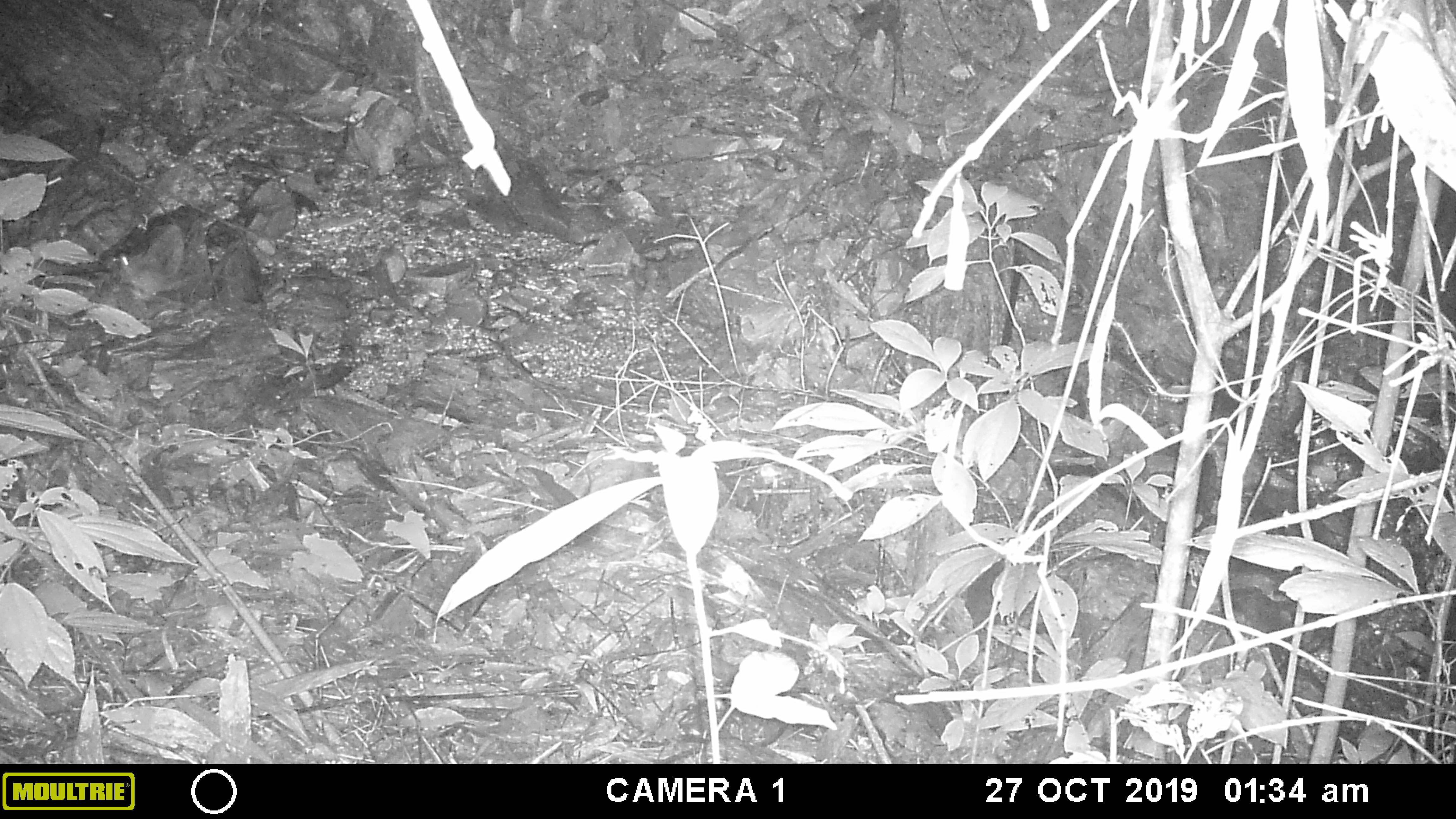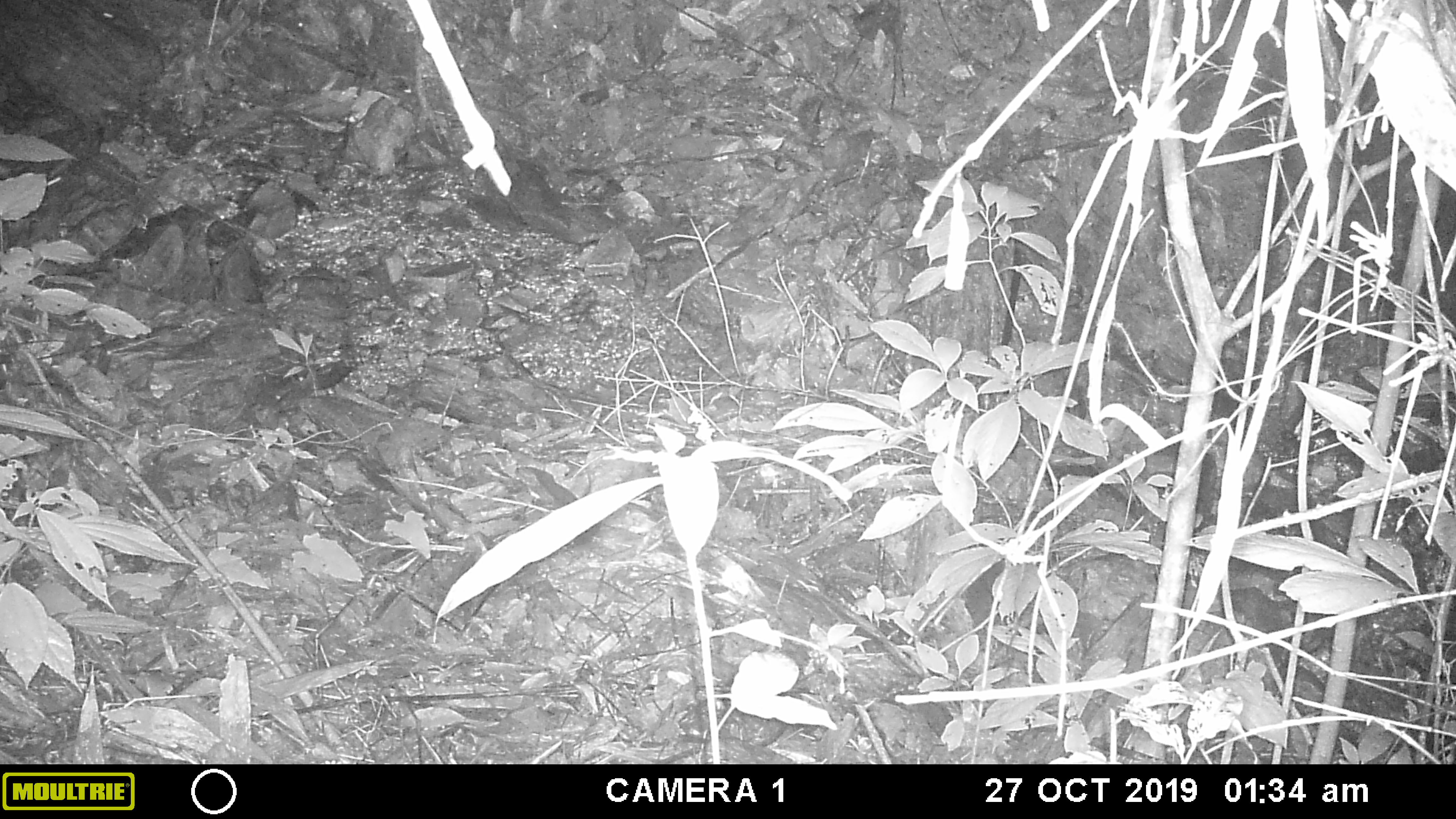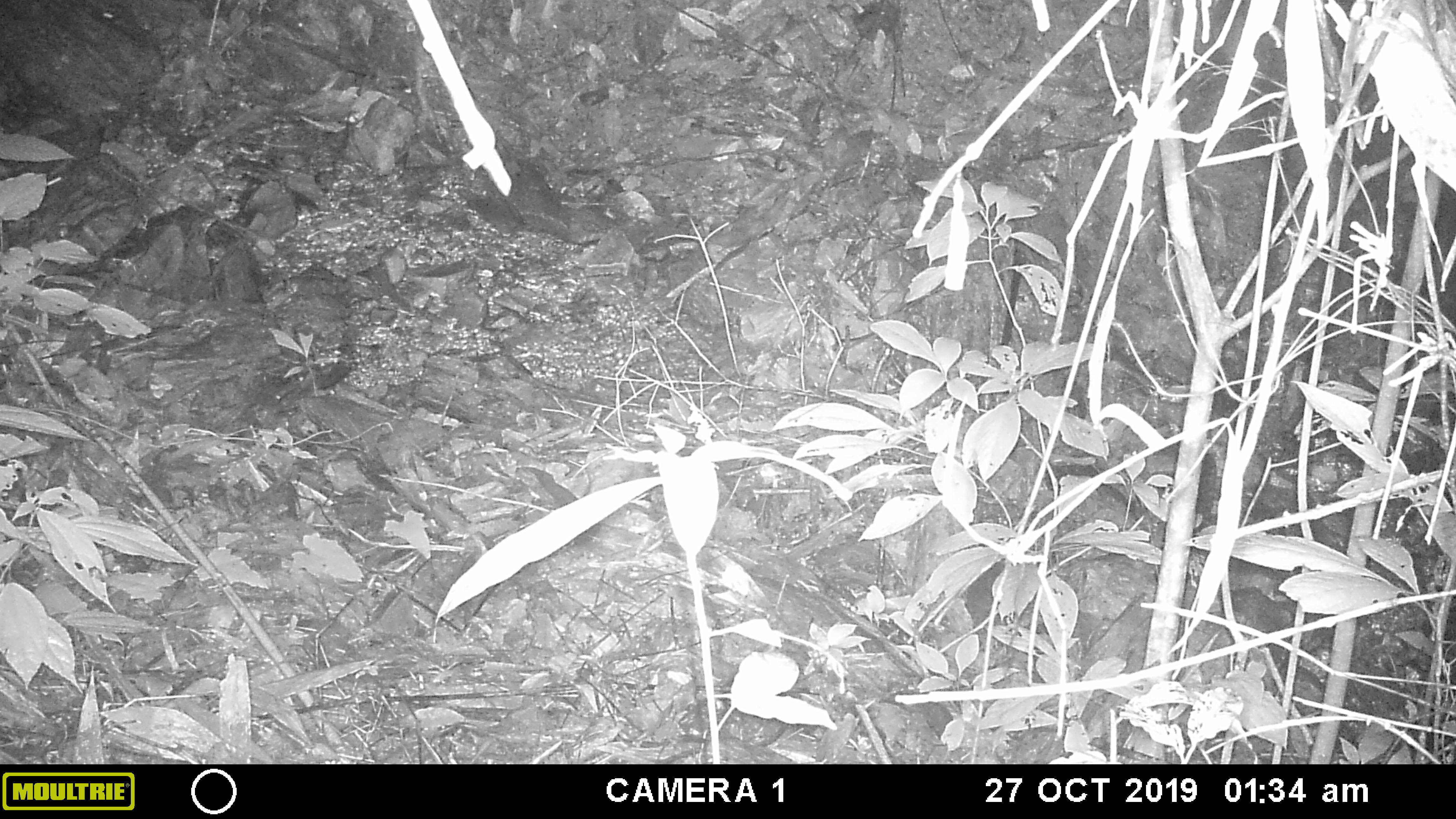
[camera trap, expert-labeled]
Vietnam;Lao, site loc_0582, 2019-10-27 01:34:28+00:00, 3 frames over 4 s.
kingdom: Animalia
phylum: Chordata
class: Mammalia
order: Rodentia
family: Muridae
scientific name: Muridae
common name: old-world mice and rats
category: unidentified murid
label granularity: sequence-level